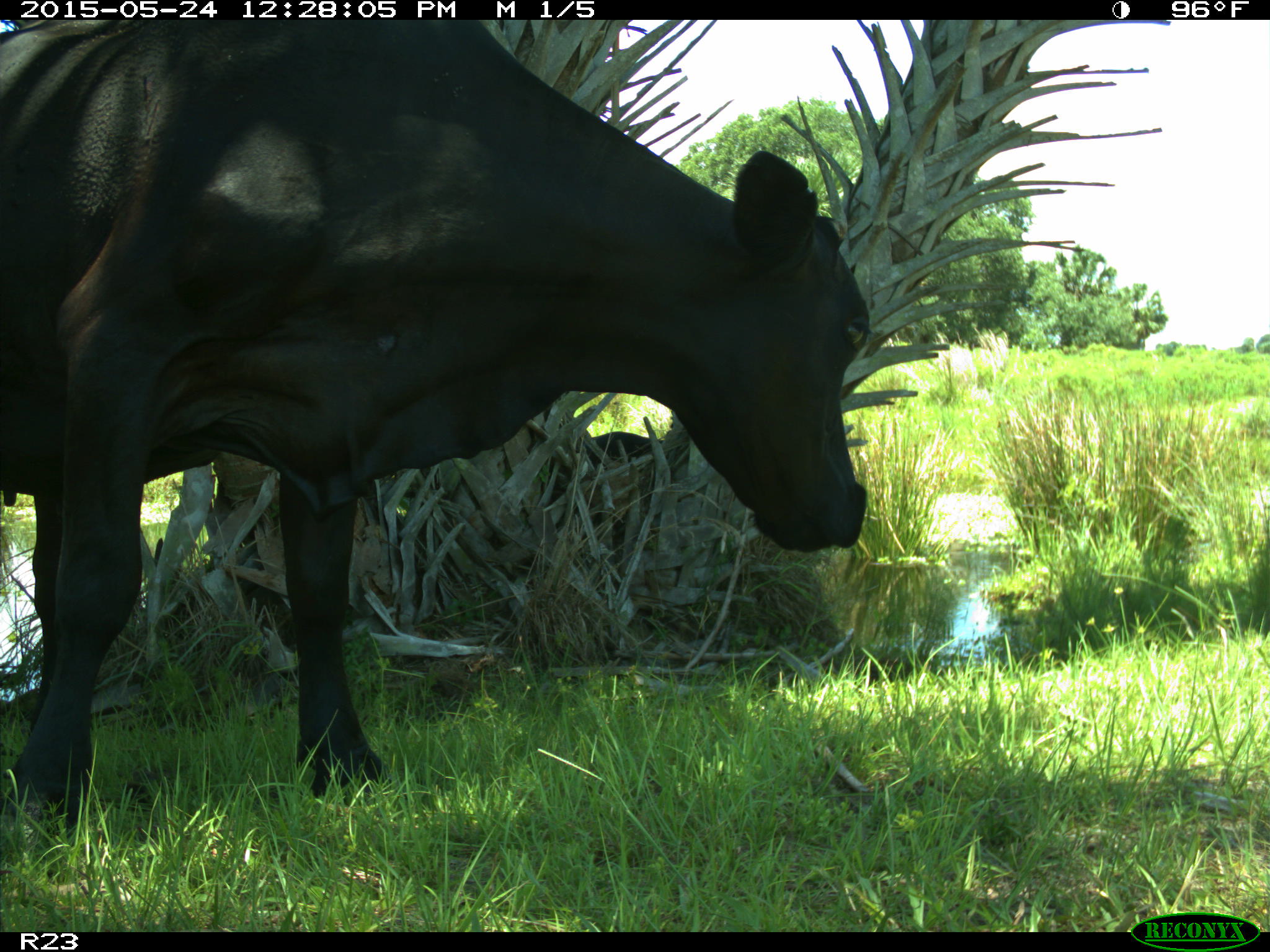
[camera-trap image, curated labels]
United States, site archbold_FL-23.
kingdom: Animalia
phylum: Chordata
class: Mammalia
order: Artiodactyla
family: Bovidae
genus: Bos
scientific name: Bos taurus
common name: domestic cow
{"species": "Bos taurus (domestic cow)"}